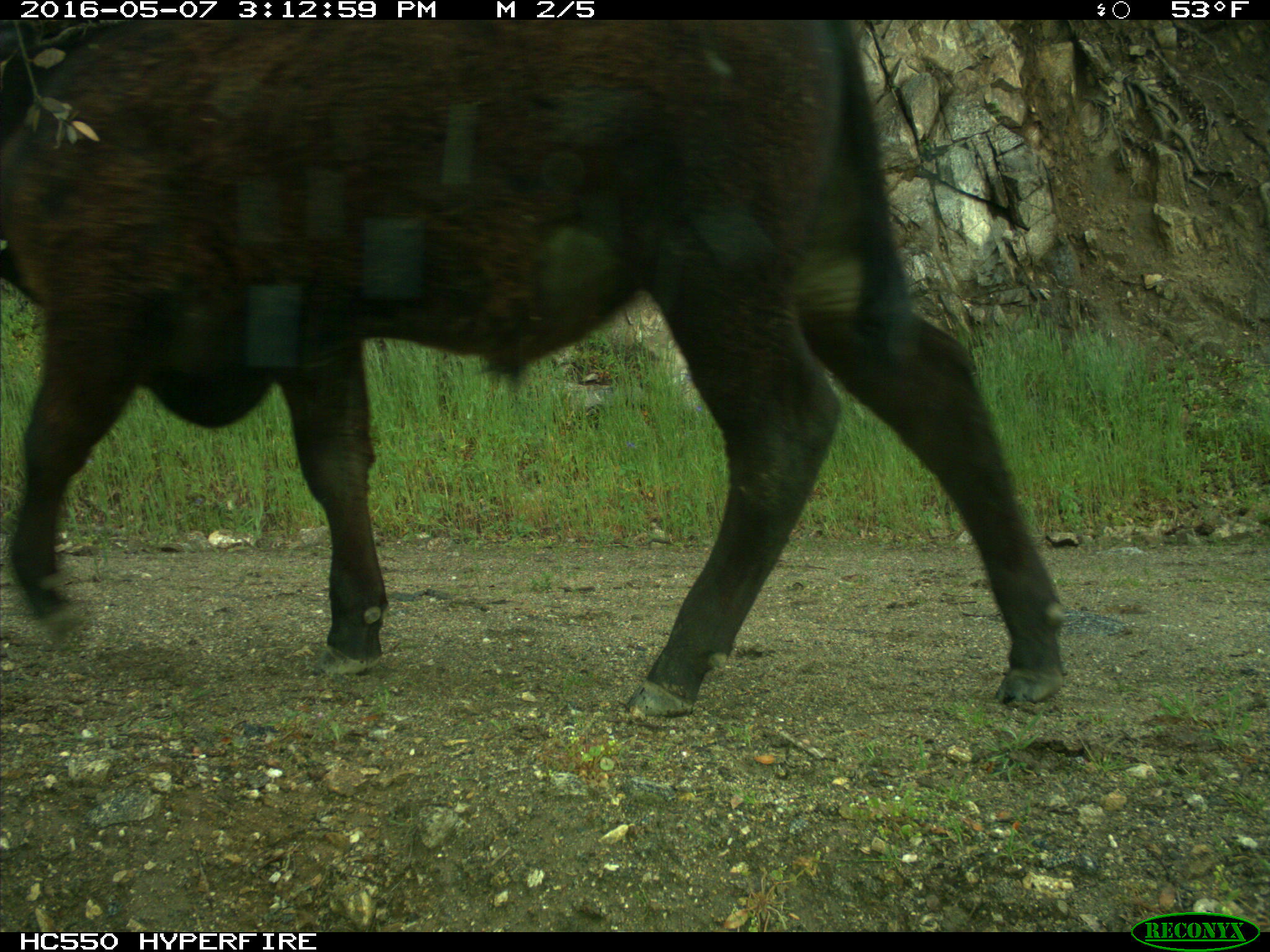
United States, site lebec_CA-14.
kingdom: Animalia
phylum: Chordata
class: Mammalia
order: Artiodactyla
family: Bovidae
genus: Bos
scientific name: Bos taurus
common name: domestic cow